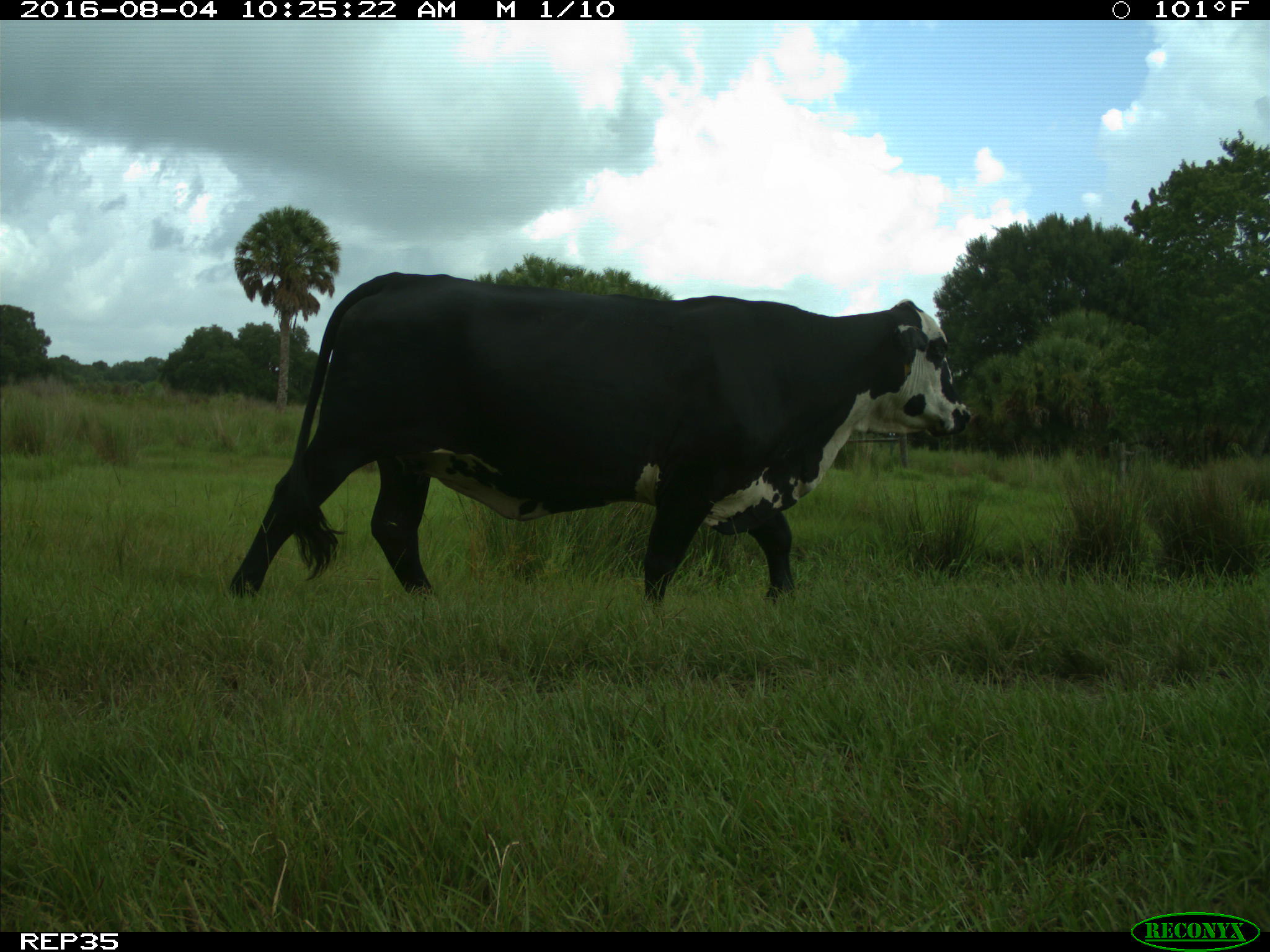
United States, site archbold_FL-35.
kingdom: Animalia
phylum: Chordata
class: Mammalia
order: Artiodactyla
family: Bovidae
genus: Bos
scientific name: Bos taurus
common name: domestic cow